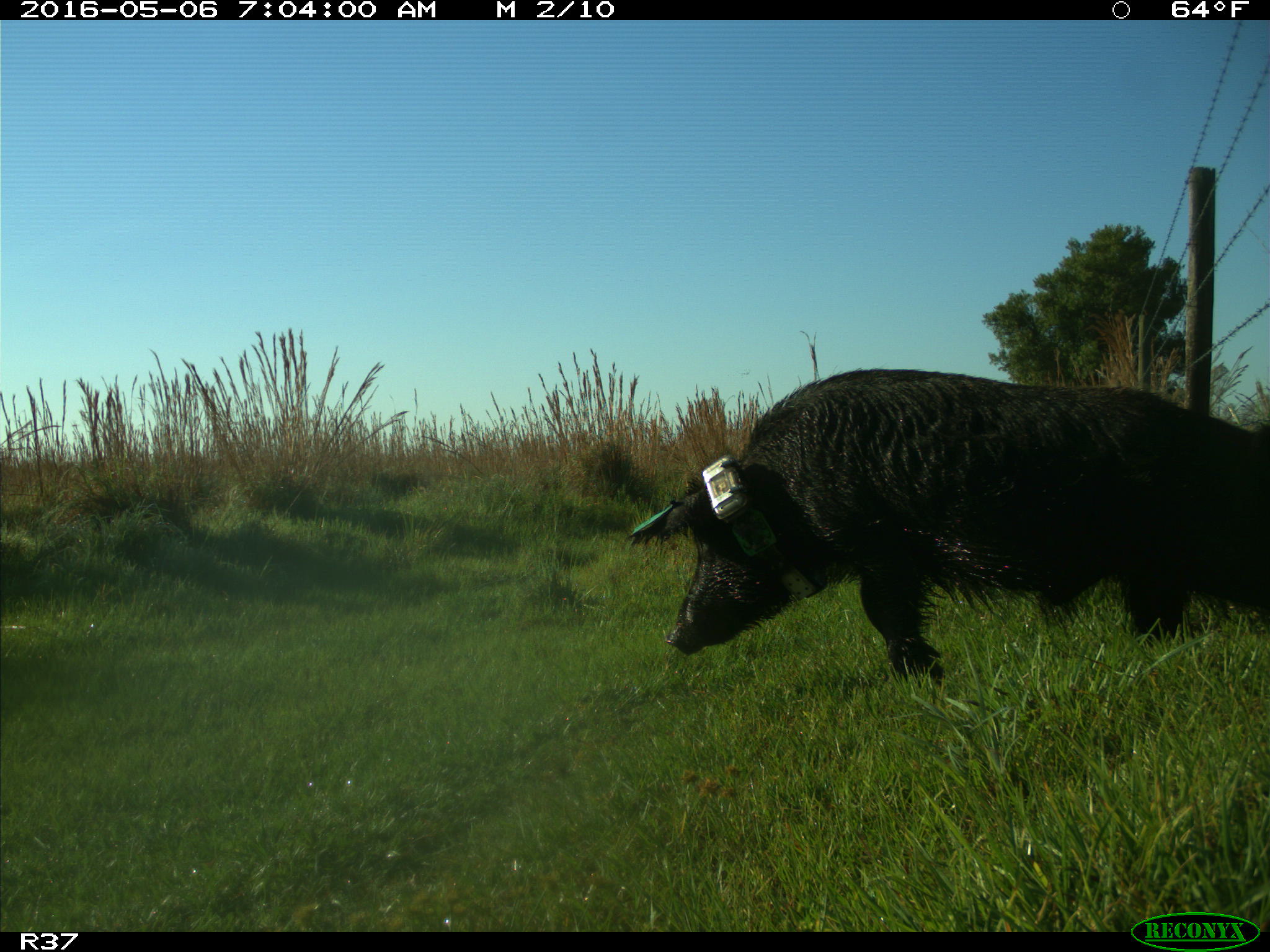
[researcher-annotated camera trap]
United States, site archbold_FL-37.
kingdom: Animalia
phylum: Chordata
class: Mammalia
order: Artiodactyla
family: Suidae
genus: Sus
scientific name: Sus scrofa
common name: wild boar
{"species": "Sus scrofa (wild boar)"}